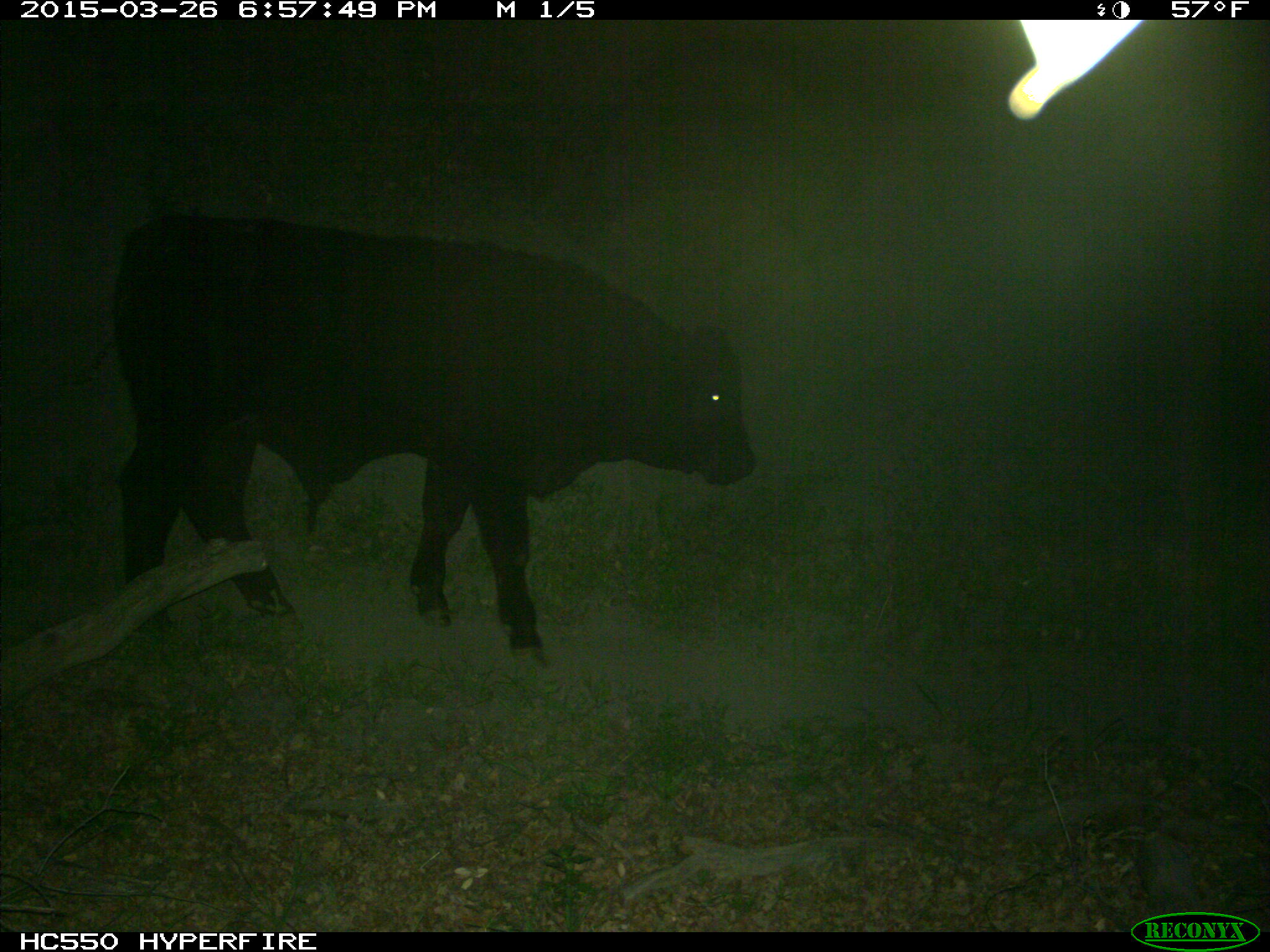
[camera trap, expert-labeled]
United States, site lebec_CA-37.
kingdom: Animalia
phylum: Chordata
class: Mammalia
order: Artiodactyla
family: Bovidae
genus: Bos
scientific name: Bos taurus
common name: domestic cow